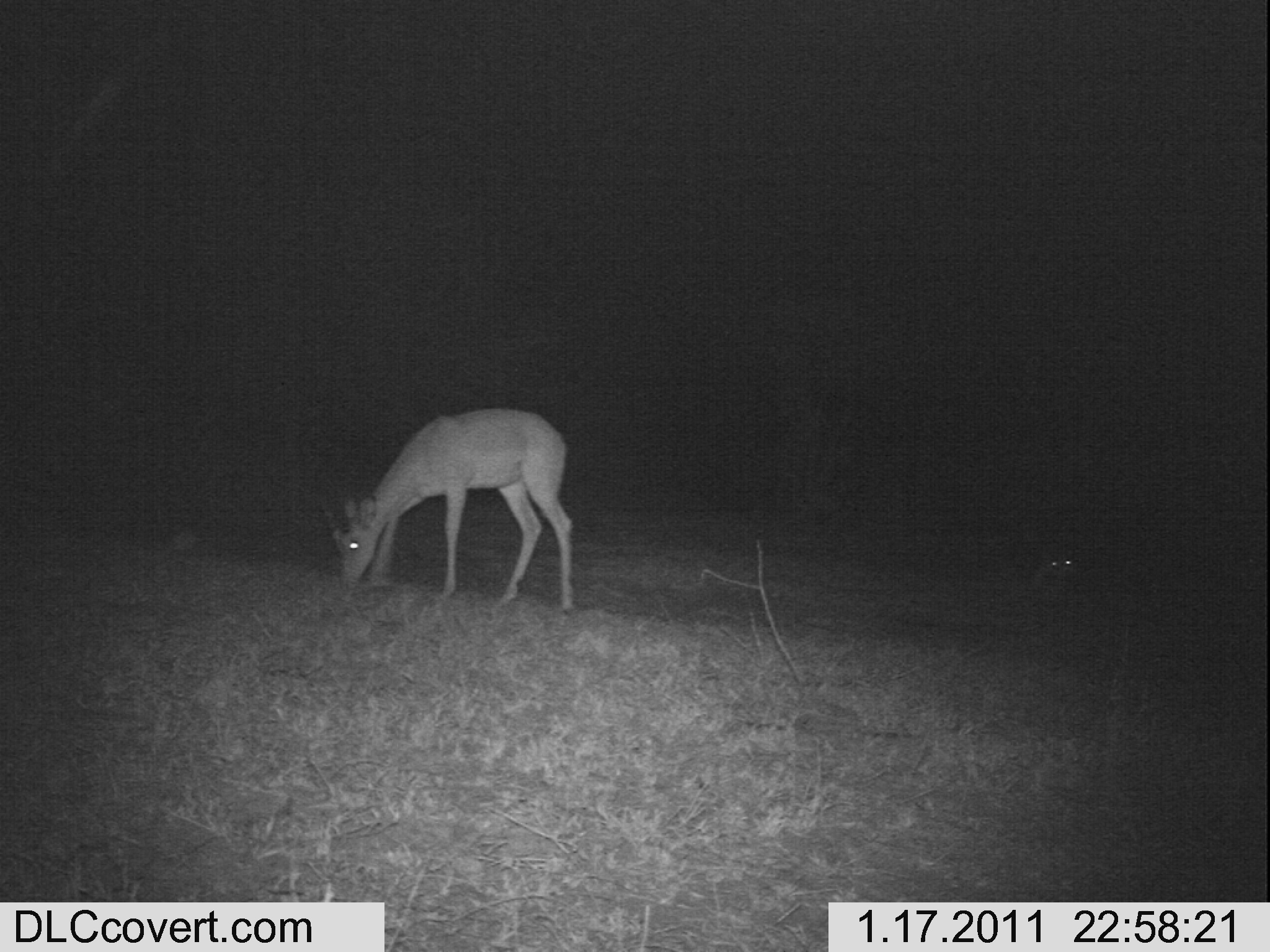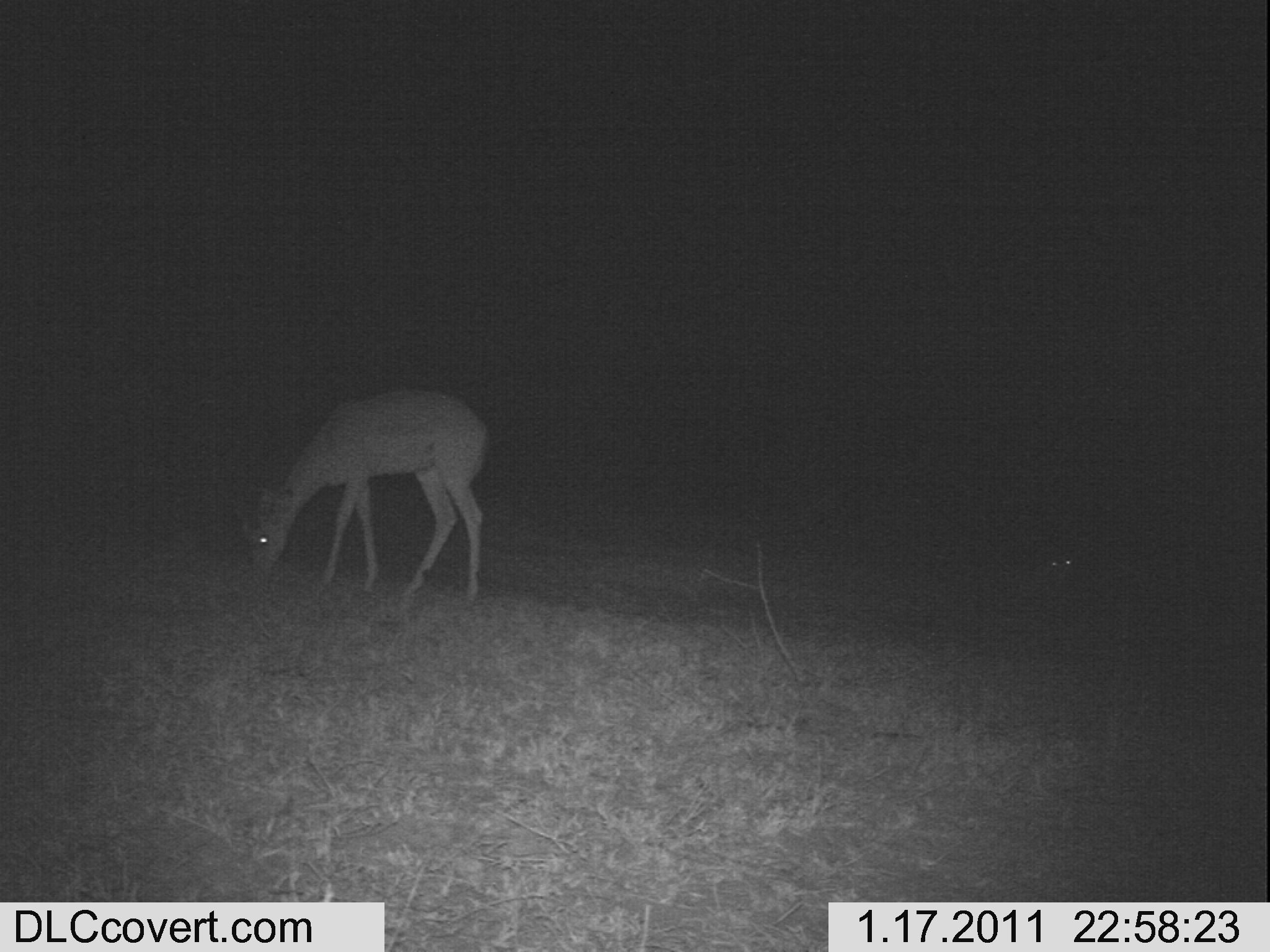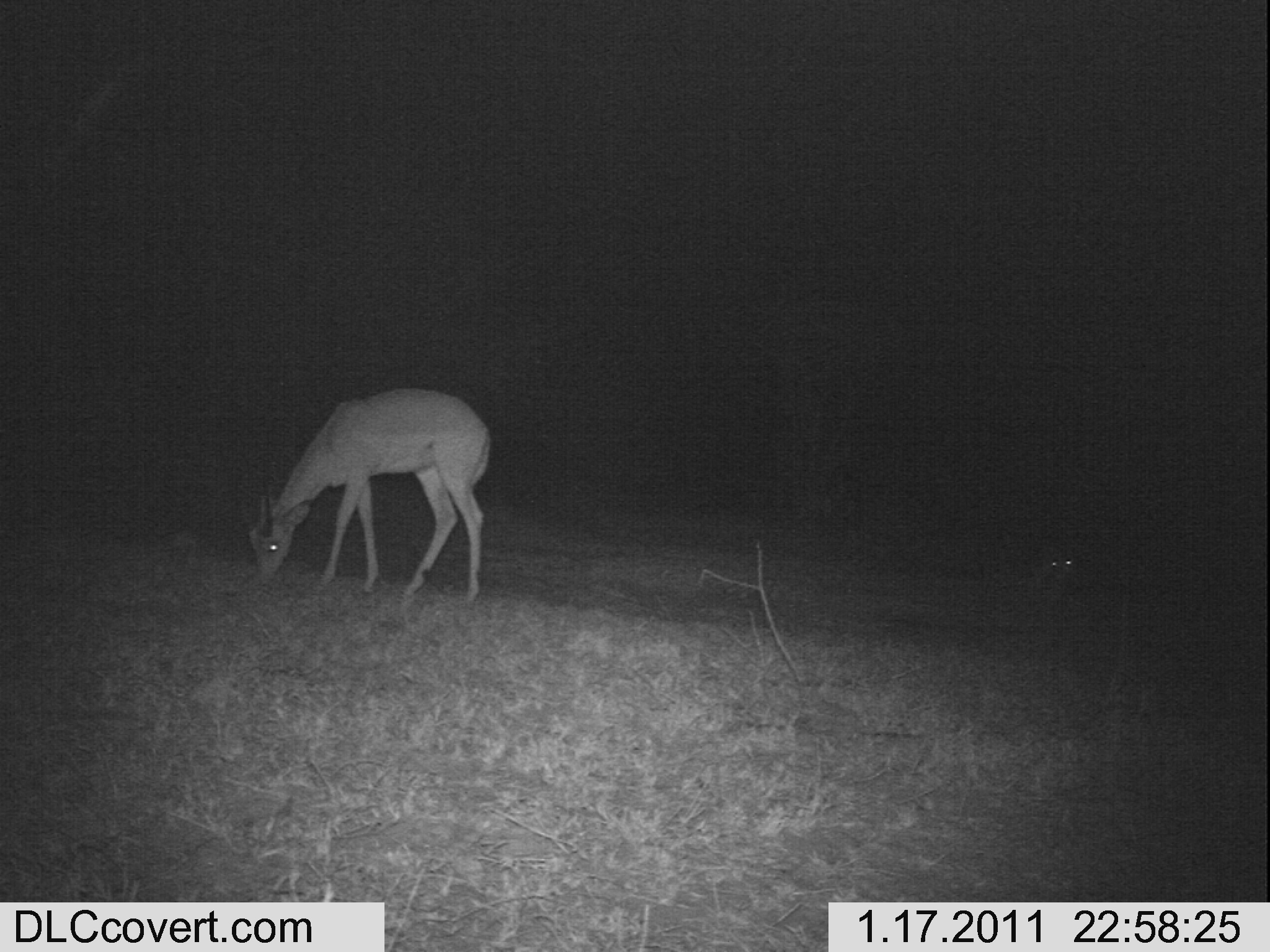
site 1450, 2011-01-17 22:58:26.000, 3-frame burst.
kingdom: Animalia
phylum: Chordata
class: Mammalia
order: Artiodactyla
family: Bovidae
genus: Aepyceros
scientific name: Aepyceros melampus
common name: impala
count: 2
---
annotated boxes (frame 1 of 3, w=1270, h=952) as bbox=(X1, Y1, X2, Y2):
aepyceros melampus: bbox=(317, 403, 579, 617); bbox=(1030, 543, 1087, 586)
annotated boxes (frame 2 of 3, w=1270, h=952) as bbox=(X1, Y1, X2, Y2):
aepyceros melampus: bbox=(233, 384, 492, 608); bbox=(981, 536, 1090, 600)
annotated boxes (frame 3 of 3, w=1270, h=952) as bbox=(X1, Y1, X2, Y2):
aepyceros melampus: bbox=(243, 384, 492, 609); bbox=(975, 535, 1091, 599)